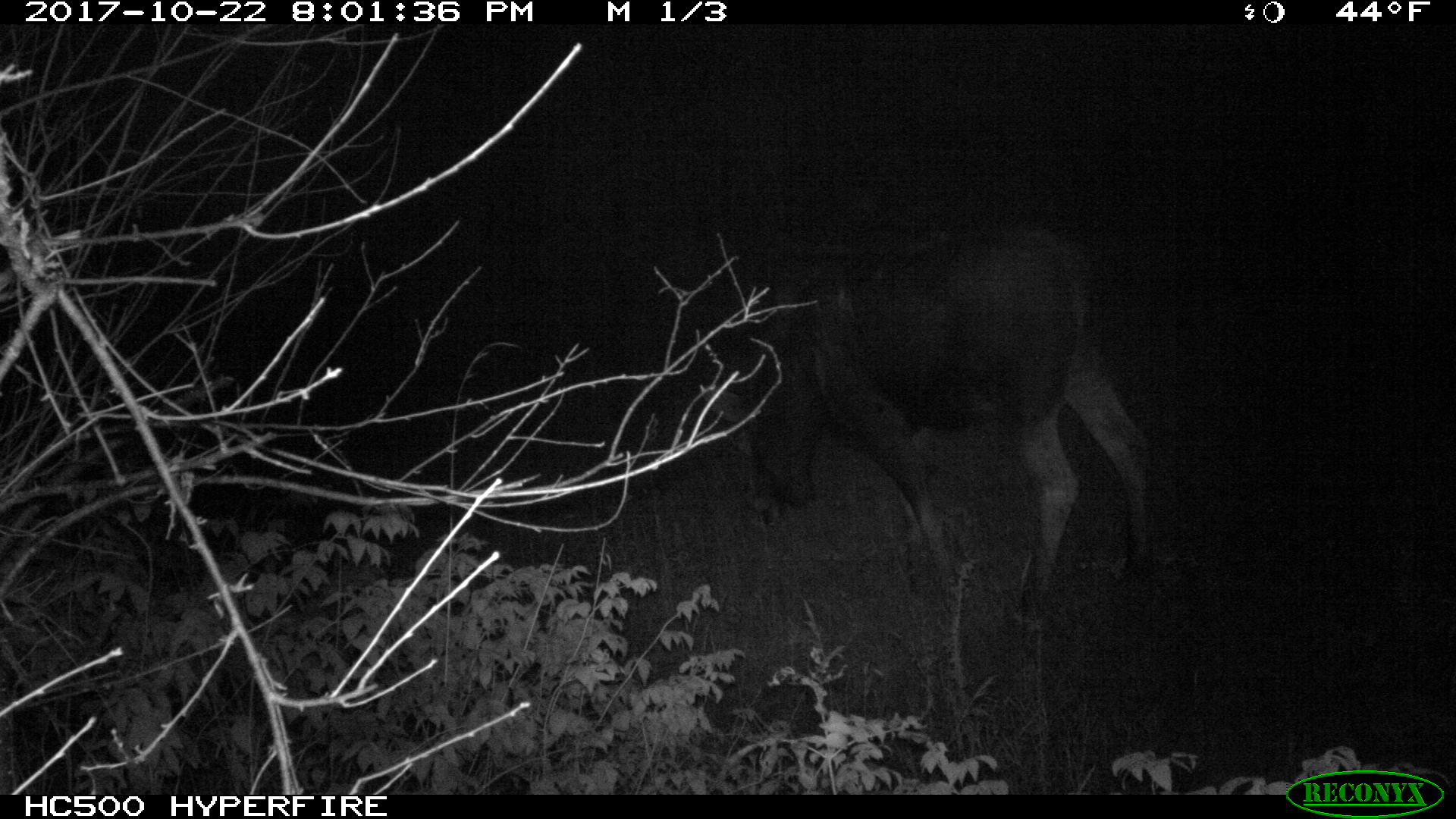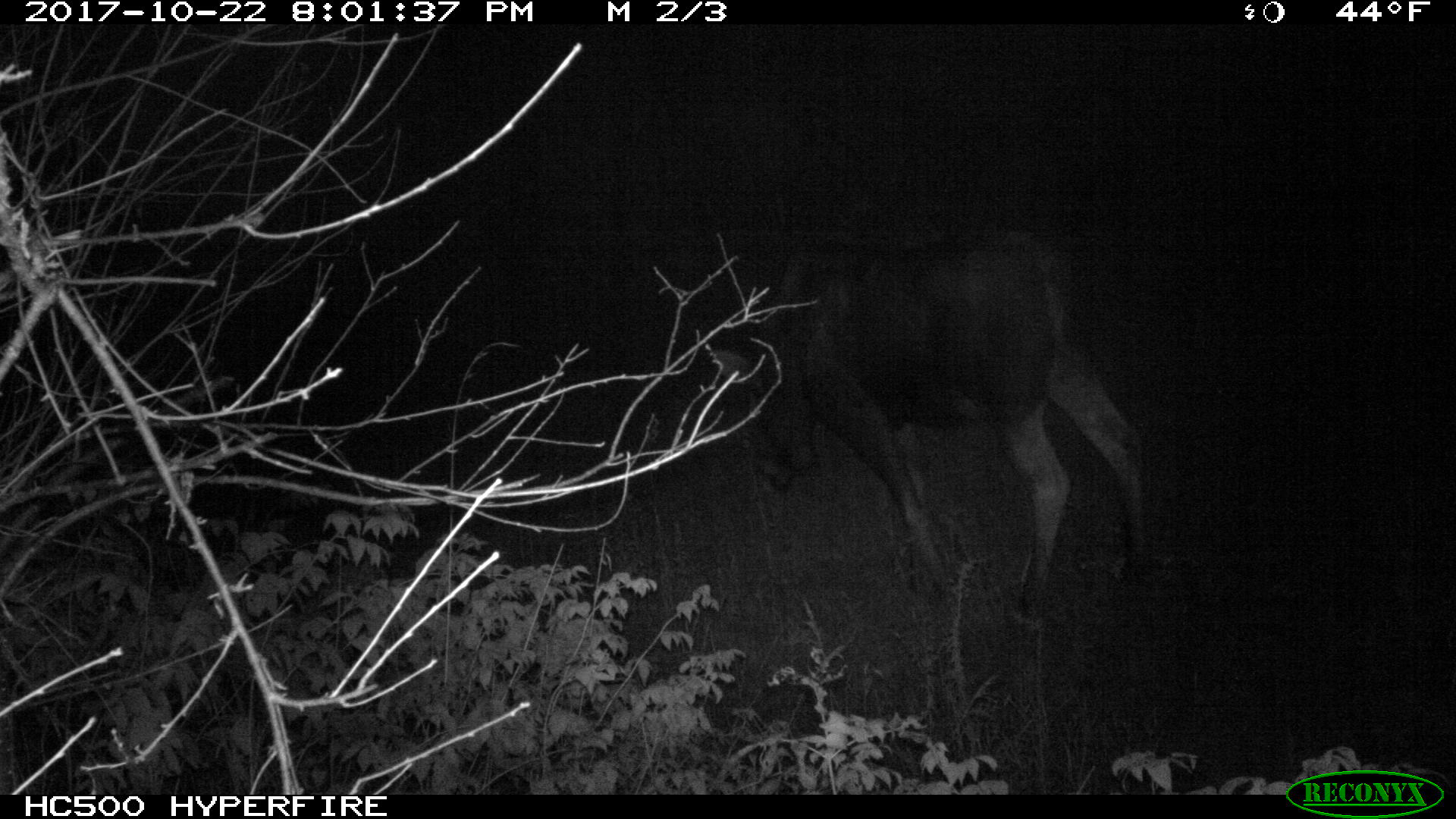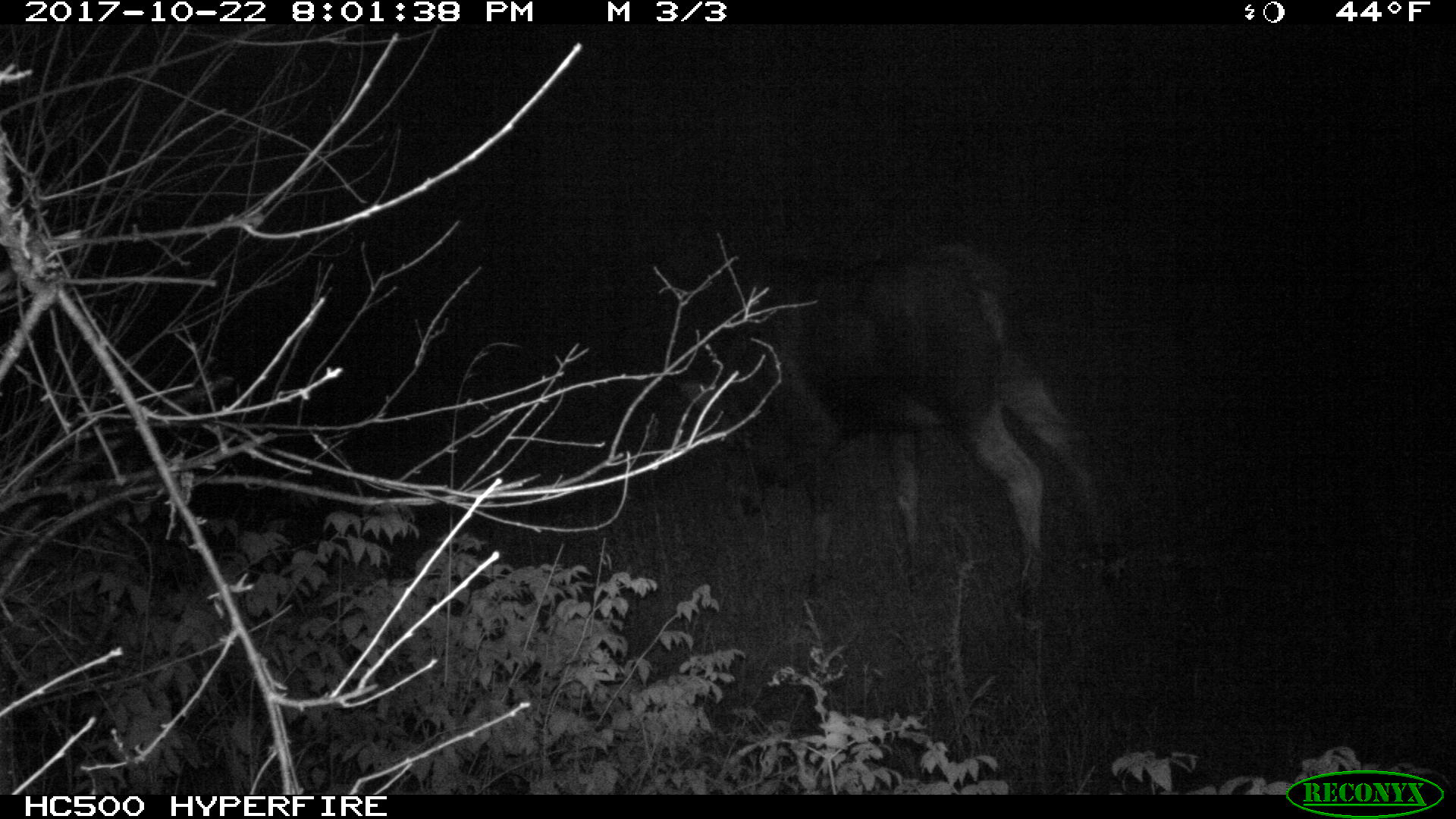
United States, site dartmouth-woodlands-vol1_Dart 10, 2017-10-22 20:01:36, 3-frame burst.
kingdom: Animalia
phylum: Chordata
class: Mammalia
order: Artiodactyla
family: Cervidae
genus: Alces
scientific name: Alces alces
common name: moose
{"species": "moose (Alces alces)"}